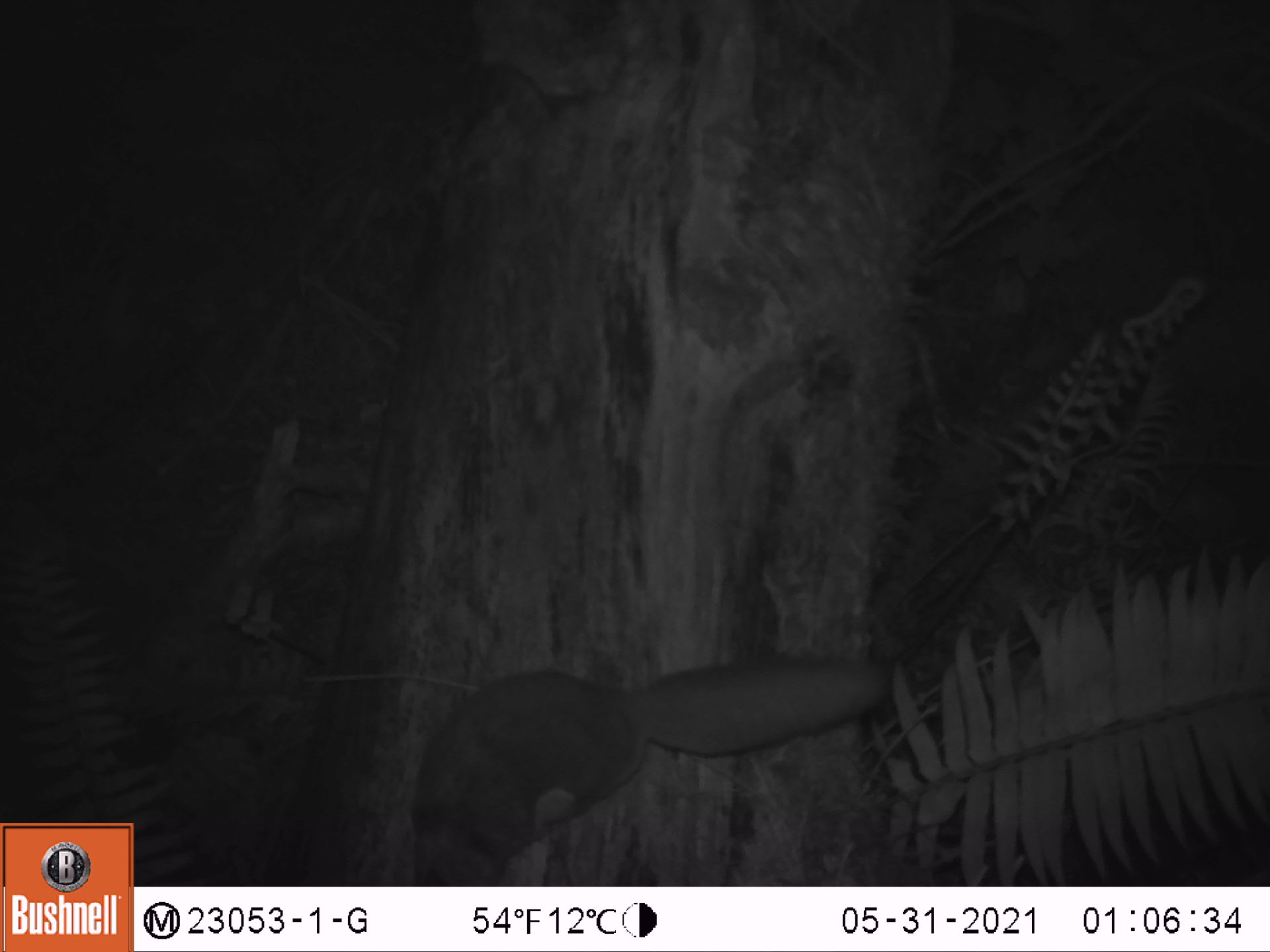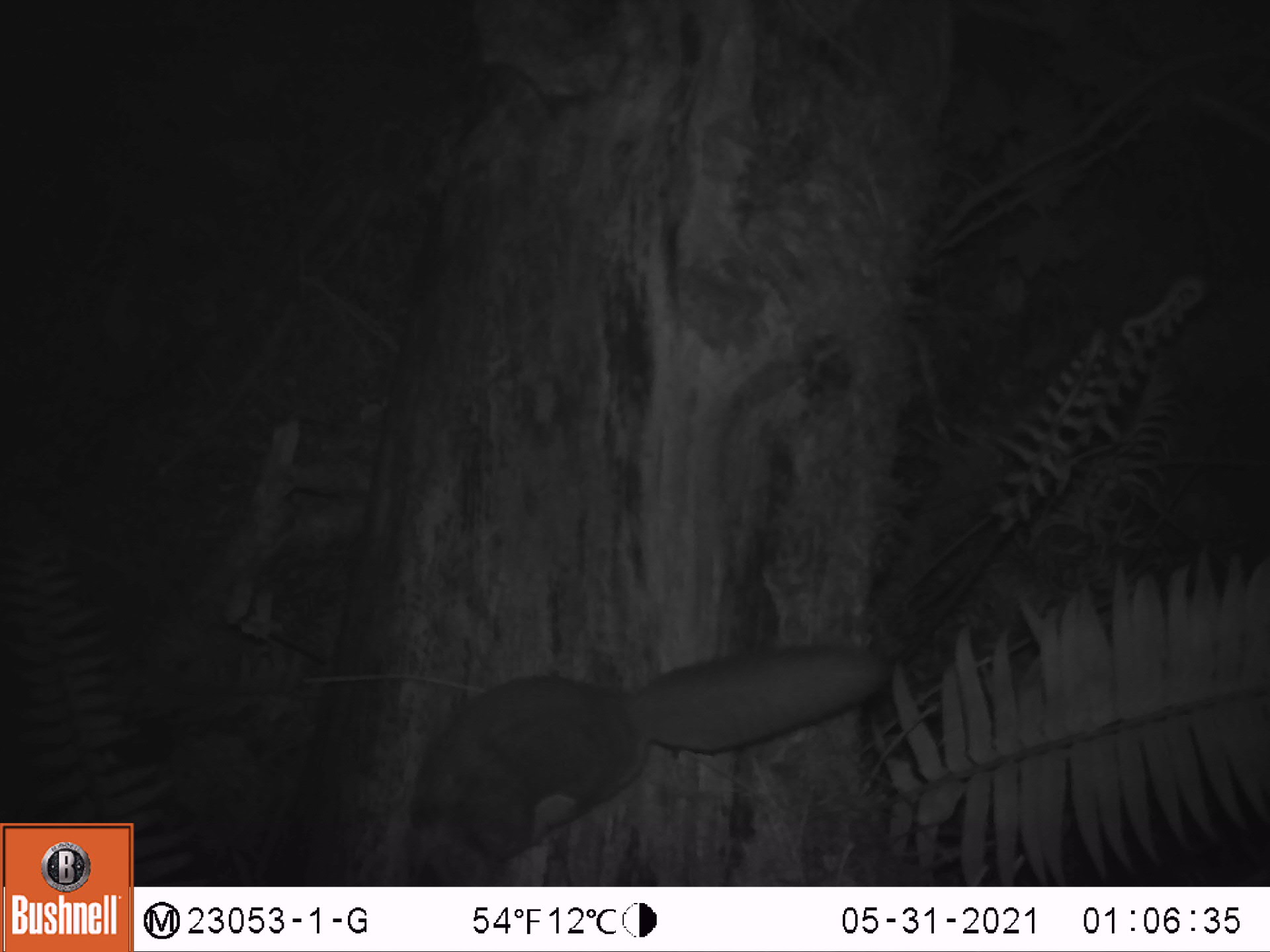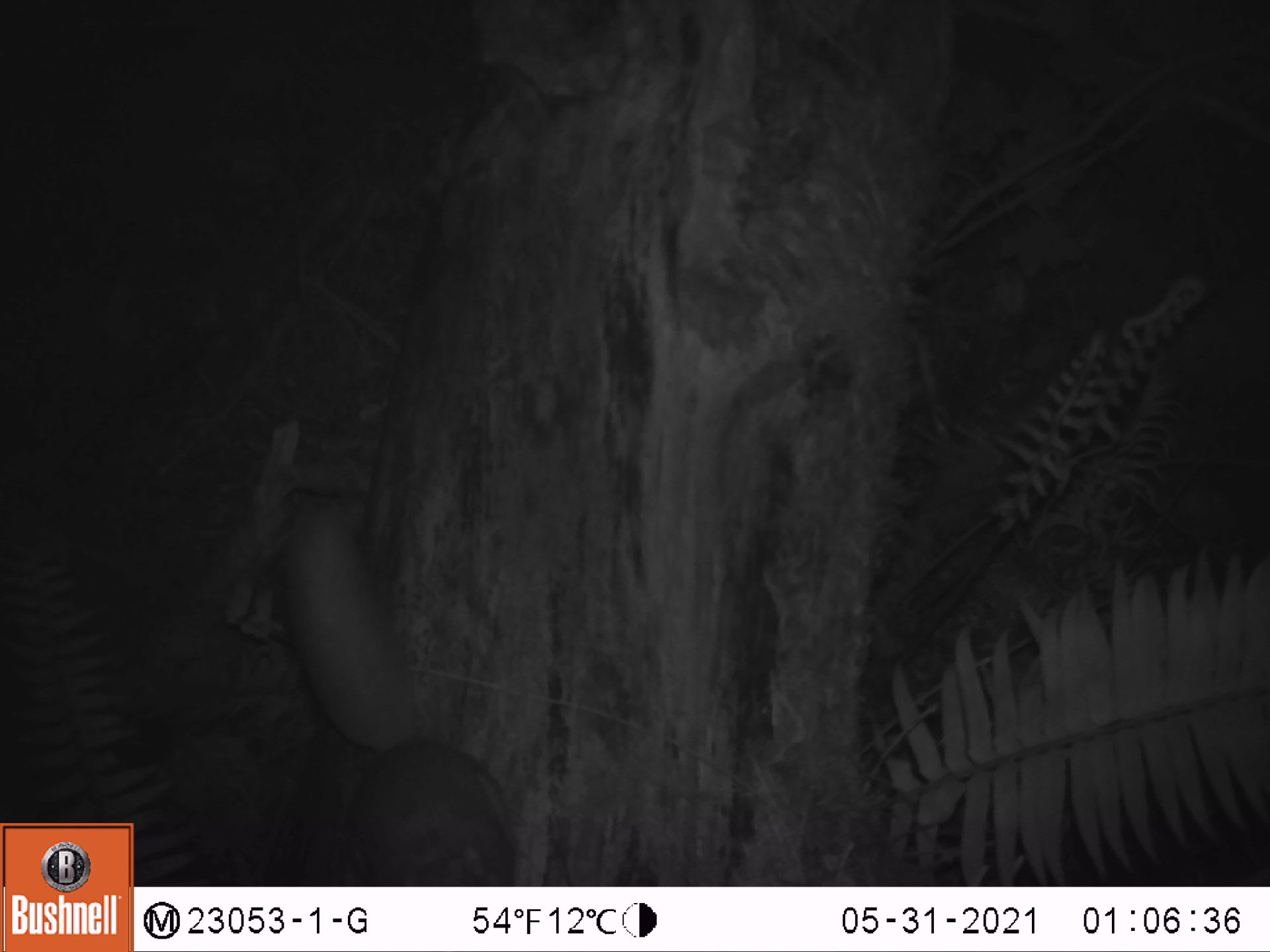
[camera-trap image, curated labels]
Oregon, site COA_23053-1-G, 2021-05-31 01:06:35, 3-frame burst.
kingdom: Animalia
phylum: Chordata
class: Mammalia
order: Rodentia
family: Sciuridae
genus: Glaucomys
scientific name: Glaucomys oregonensis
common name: humboldt's flying squirrel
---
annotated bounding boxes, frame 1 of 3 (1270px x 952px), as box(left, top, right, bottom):
humboldt's flying squirrel: box(406, 653, 899, 878)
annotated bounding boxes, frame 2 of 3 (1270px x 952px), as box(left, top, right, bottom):
humboldt's flying squirrel: box(396, 640, 894, 876)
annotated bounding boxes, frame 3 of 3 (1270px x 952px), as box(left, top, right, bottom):
humboldt's flying squirrel: box(282, 491, 523, 876)